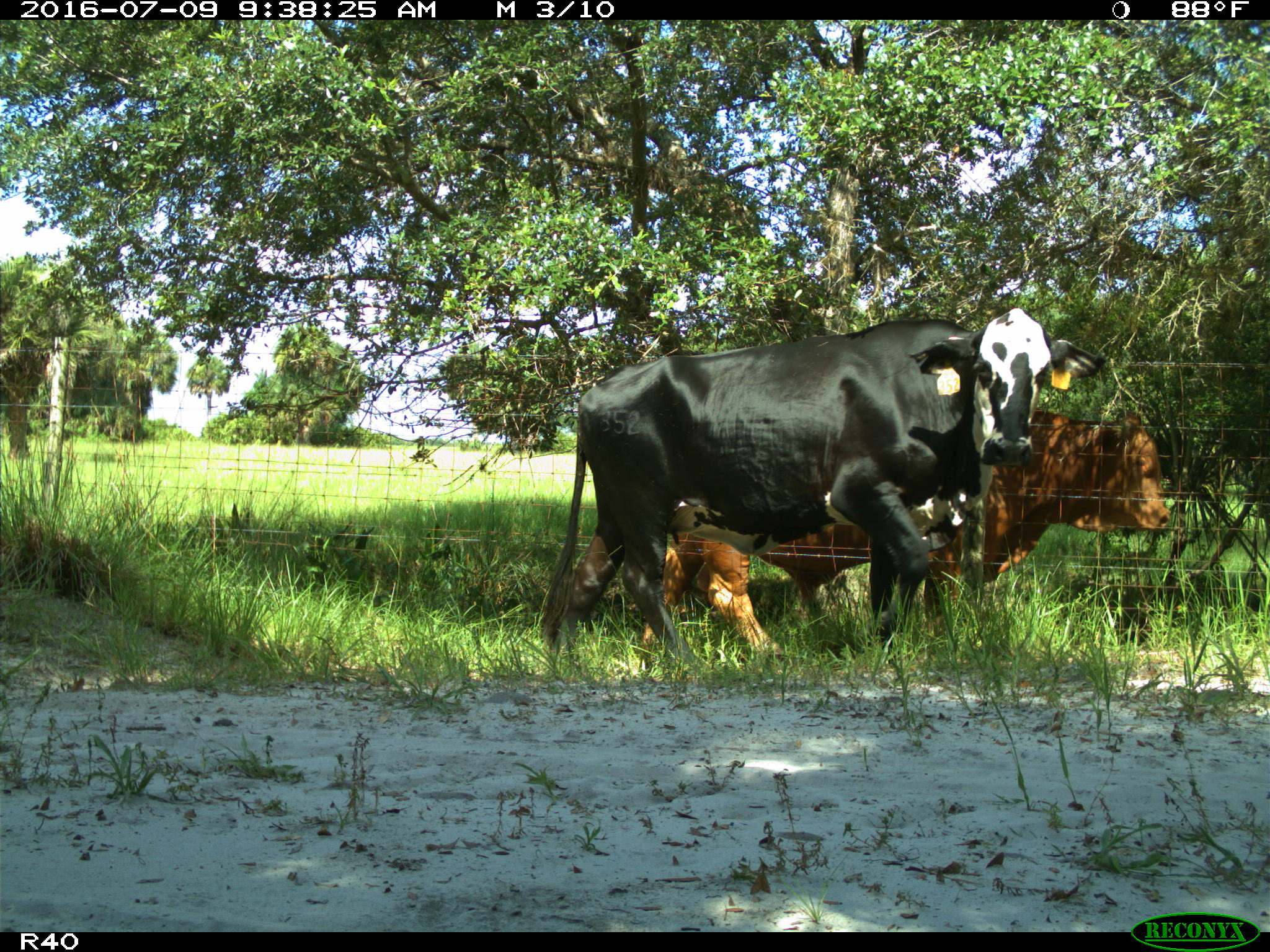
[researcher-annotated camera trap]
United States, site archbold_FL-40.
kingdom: Animalia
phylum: Chordata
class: Mammalia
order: Artiodactyla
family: Bovidae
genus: Bos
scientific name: Bos taurus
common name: domestic cow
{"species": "Bos taurus (domestic cow)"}